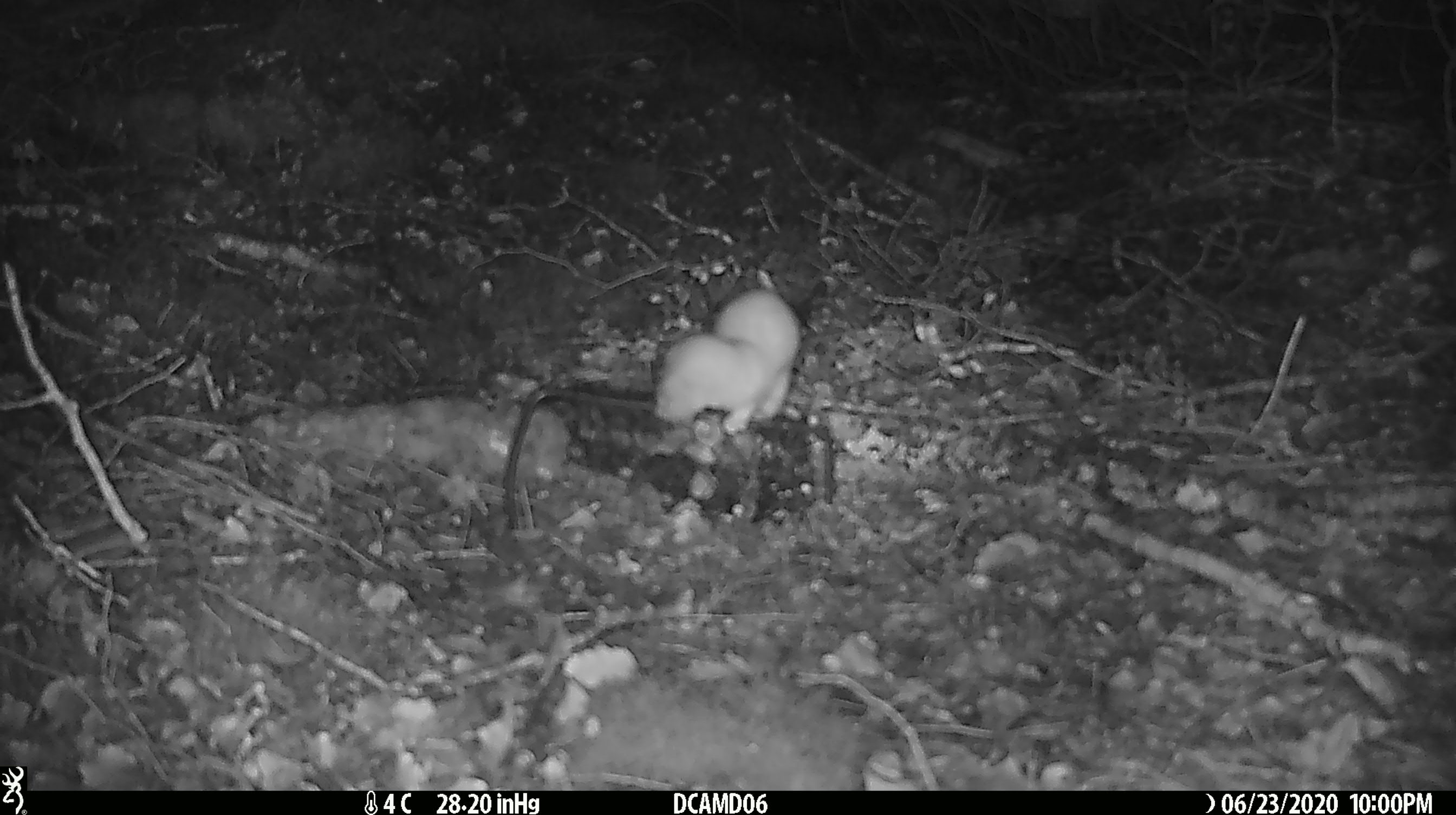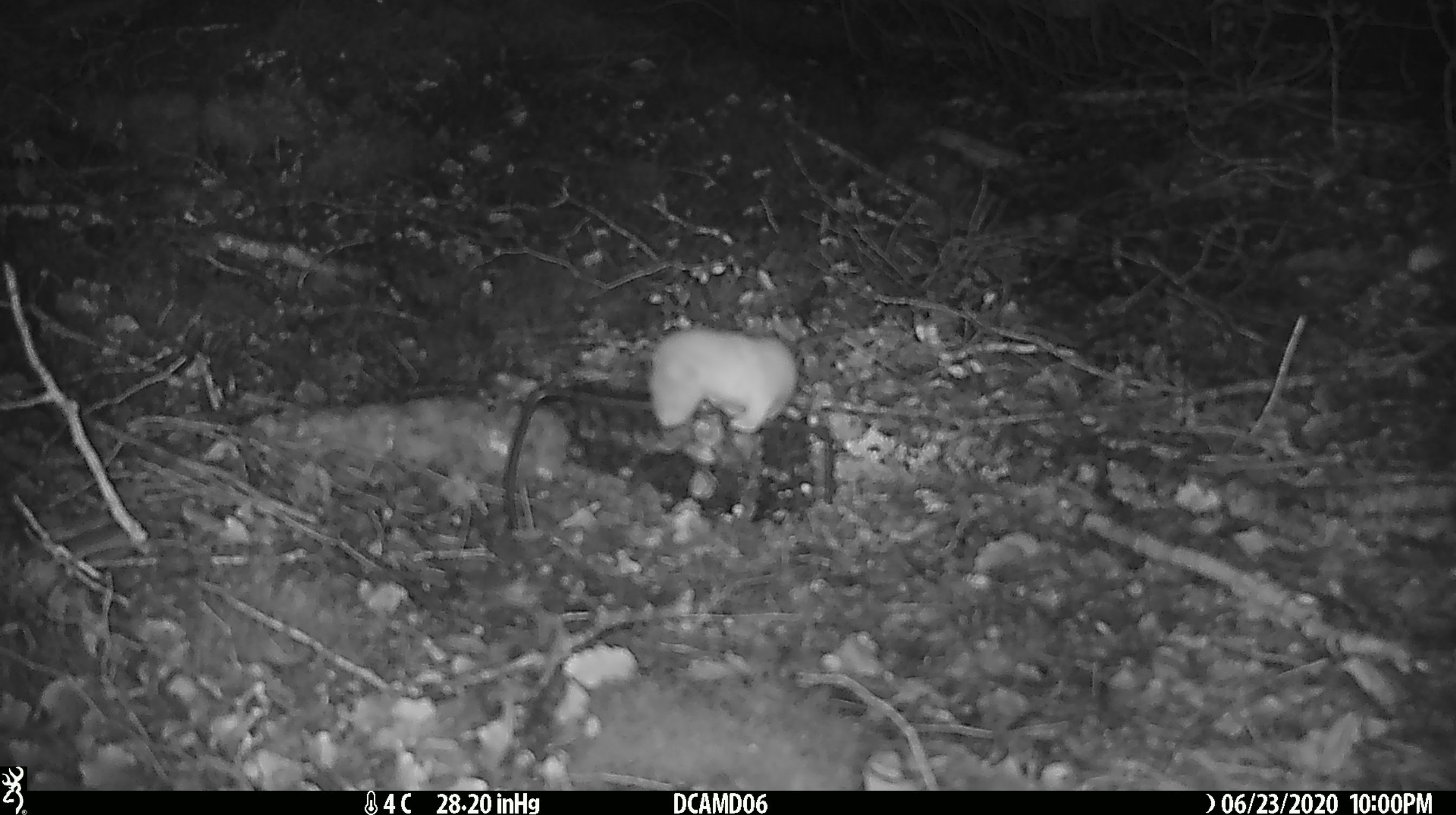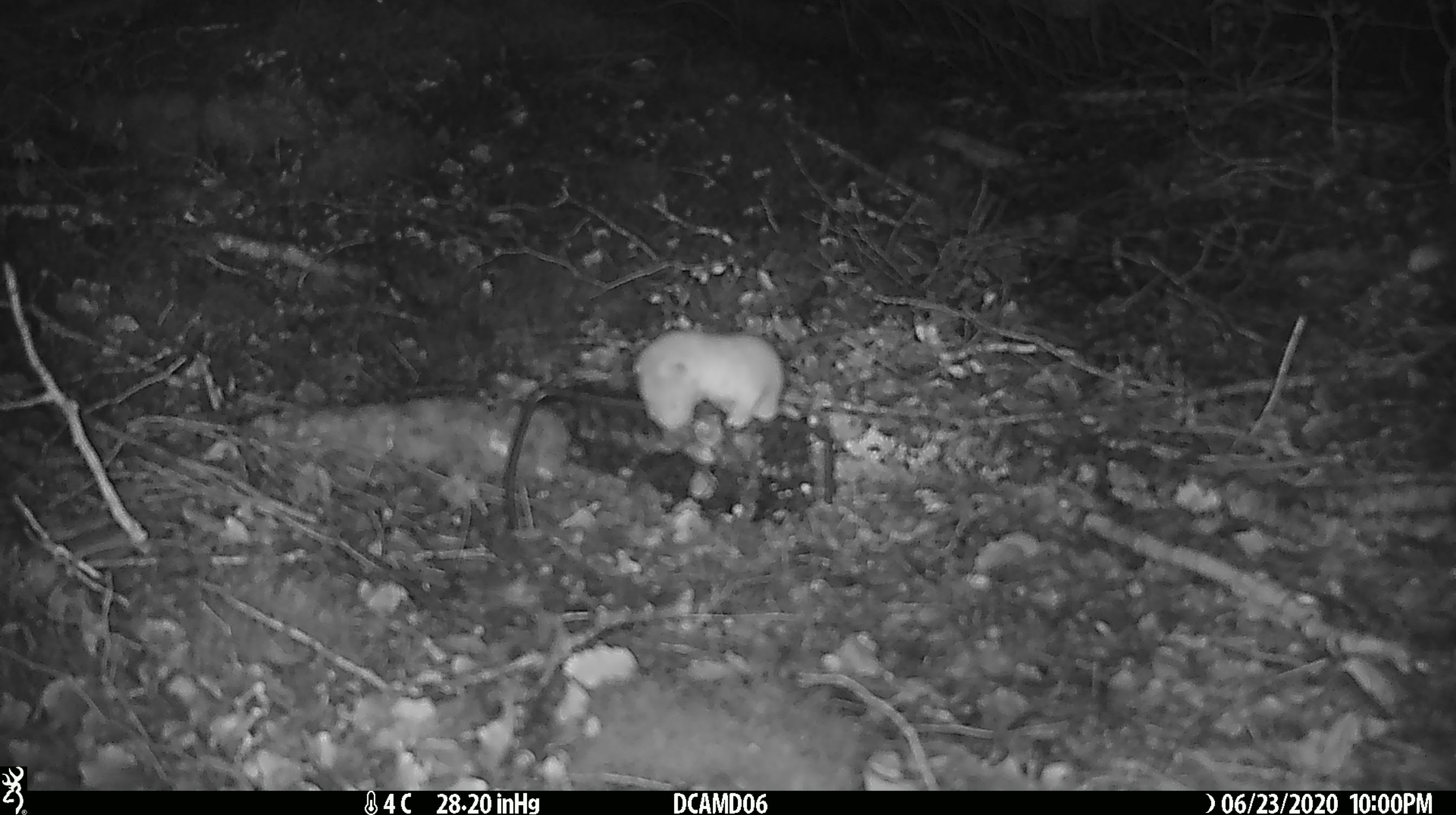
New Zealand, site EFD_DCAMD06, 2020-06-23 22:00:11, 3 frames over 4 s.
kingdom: Animalia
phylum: Chordata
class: Mammalia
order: Carnivora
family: Mustelidae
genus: Mustela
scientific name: Mustela nivalis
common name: least weasel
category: weasel